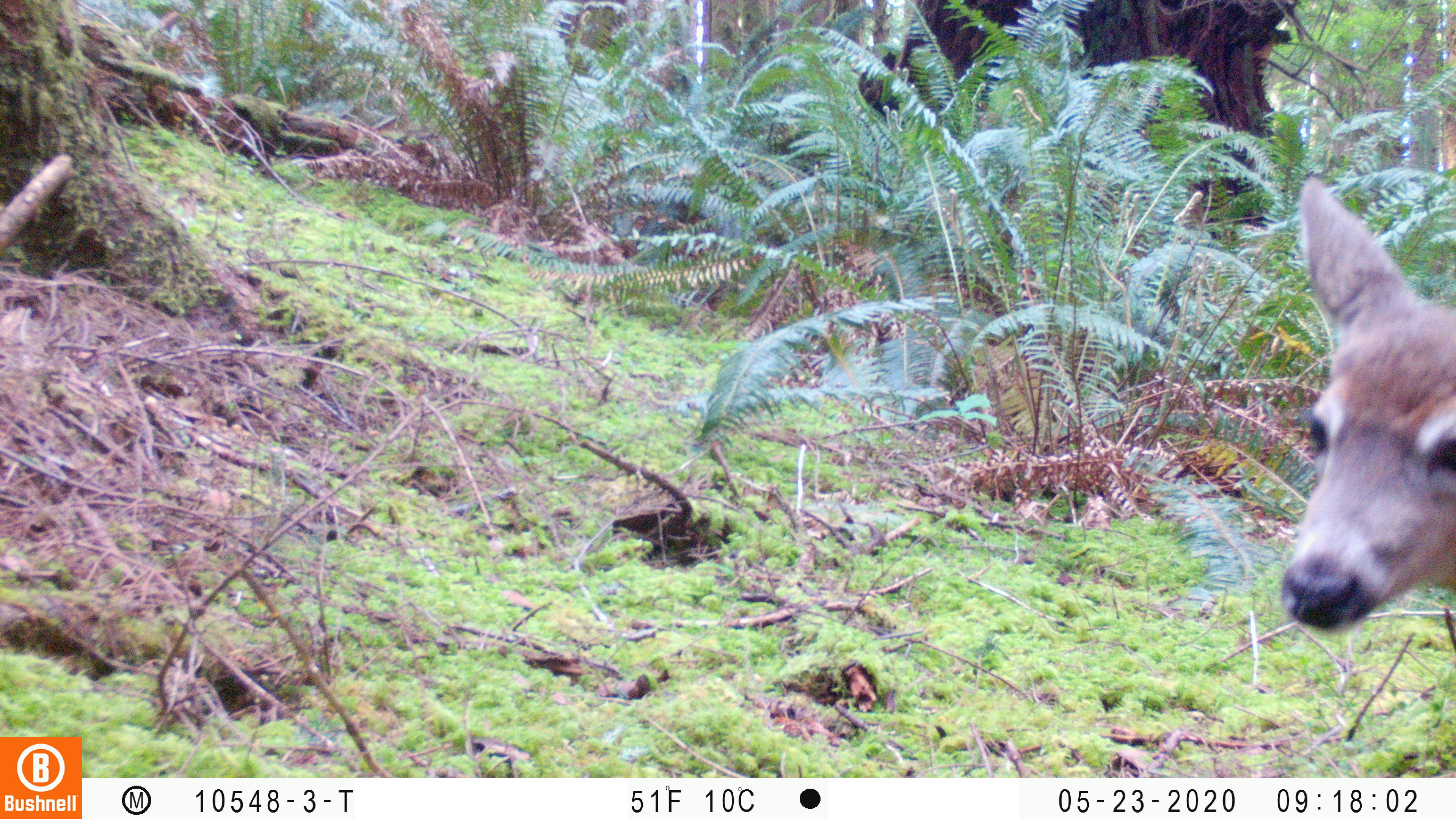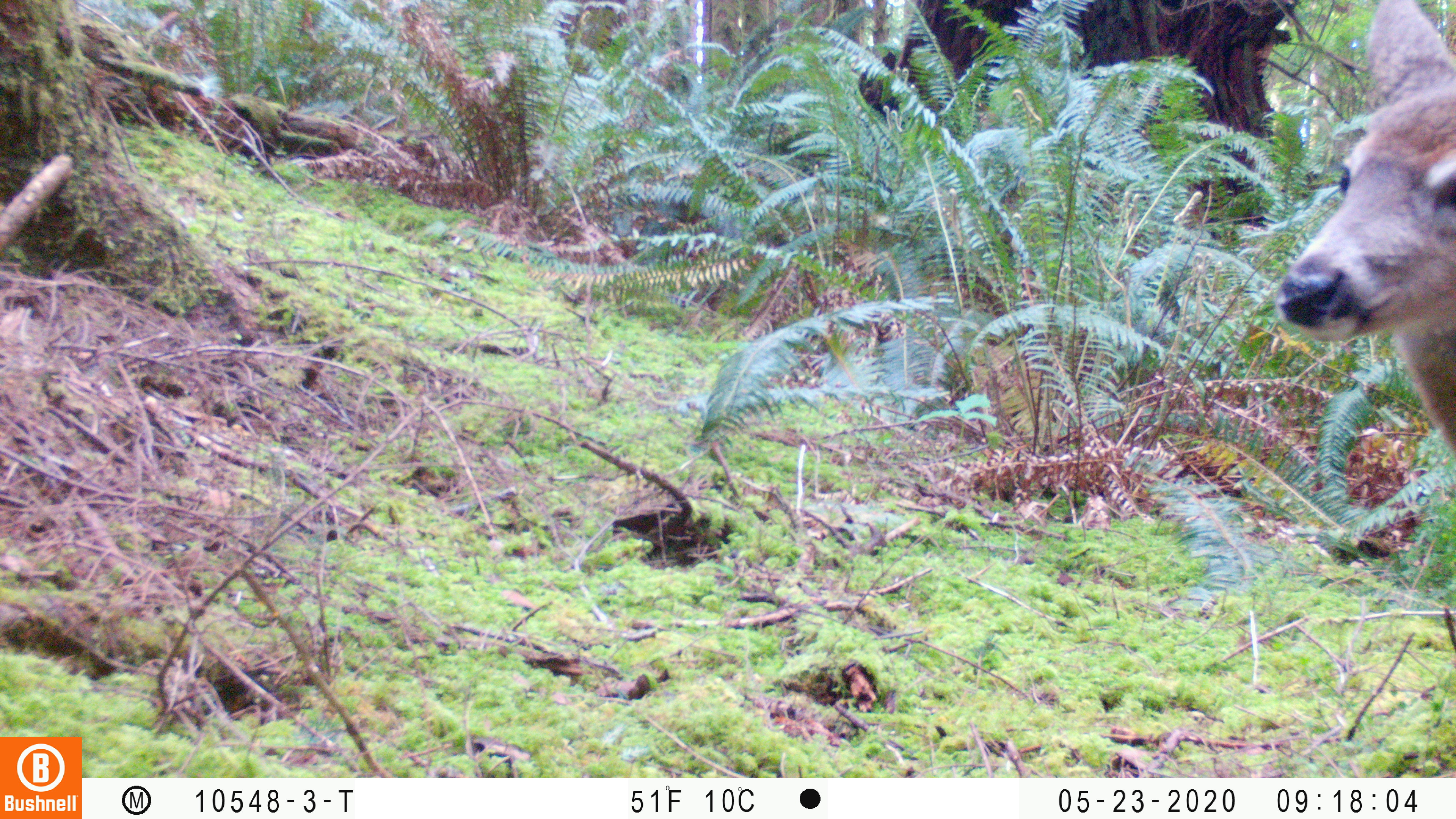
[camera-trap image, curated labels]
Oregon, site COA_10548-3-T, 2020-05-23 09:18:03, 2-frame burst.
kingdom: Animalia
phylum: Chordata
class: Mammalia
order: Artiodactyla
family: Cervidae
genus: Odocoileus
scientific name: Odocoileus hemionus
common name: black-tailed deer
Black-tailed deer (Odocoileus hemionus).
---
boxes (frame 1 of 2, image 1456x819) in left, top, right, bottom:
black-tailed deer: 1274, 164, 1449, 639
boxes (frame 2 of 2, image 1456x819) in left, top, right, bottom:
black-tailed deer: 1273, 2, 1455, 461